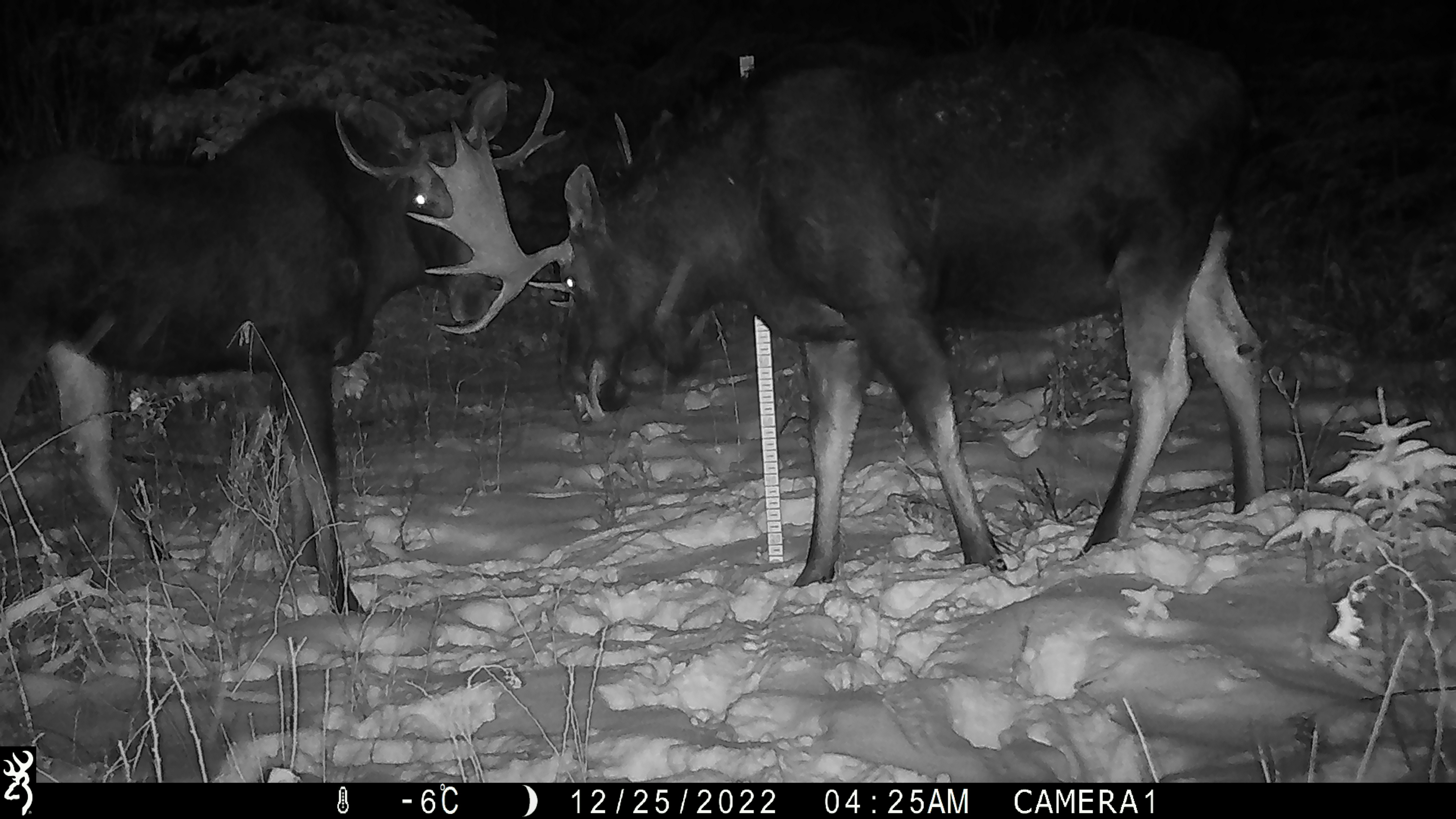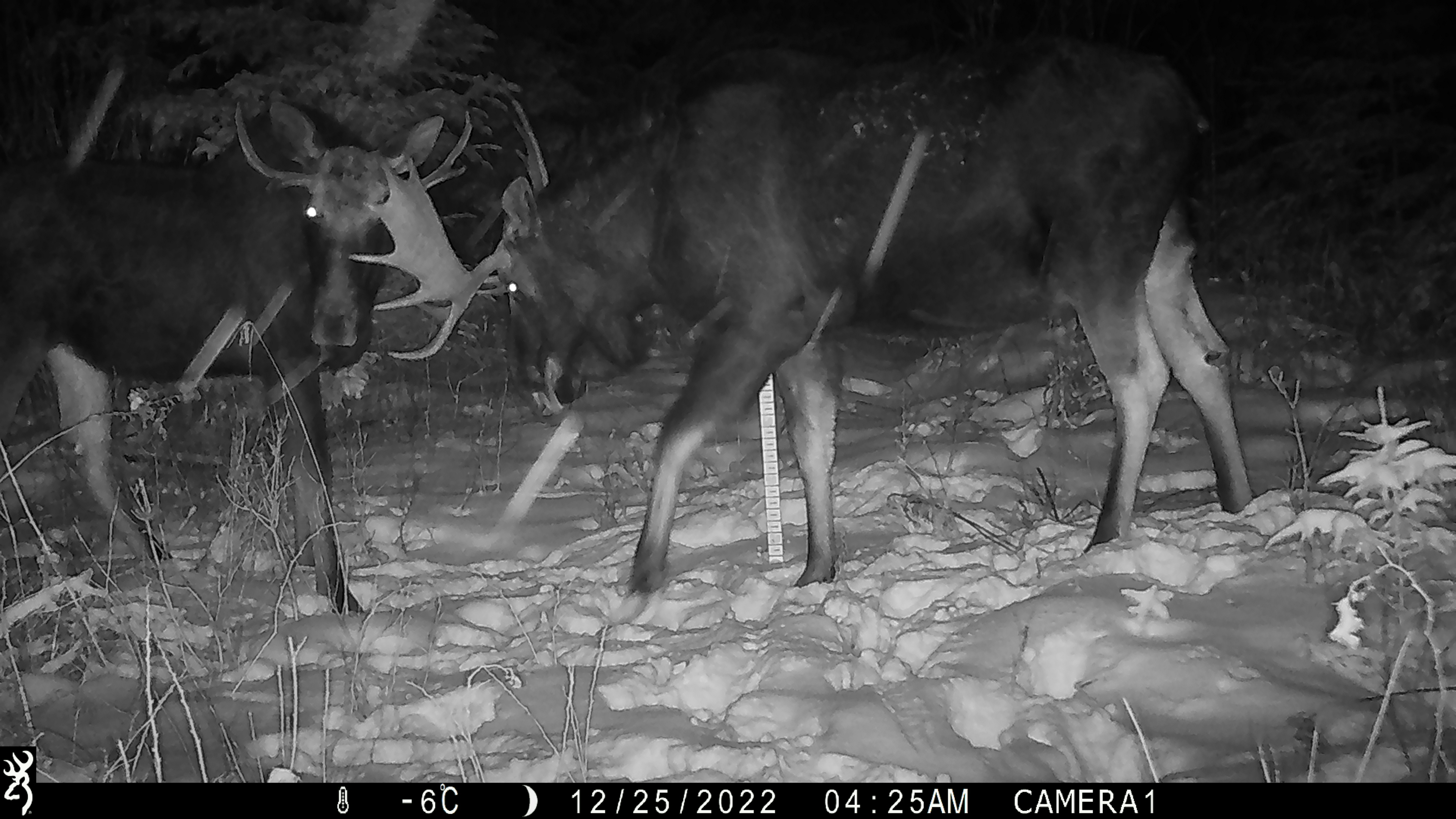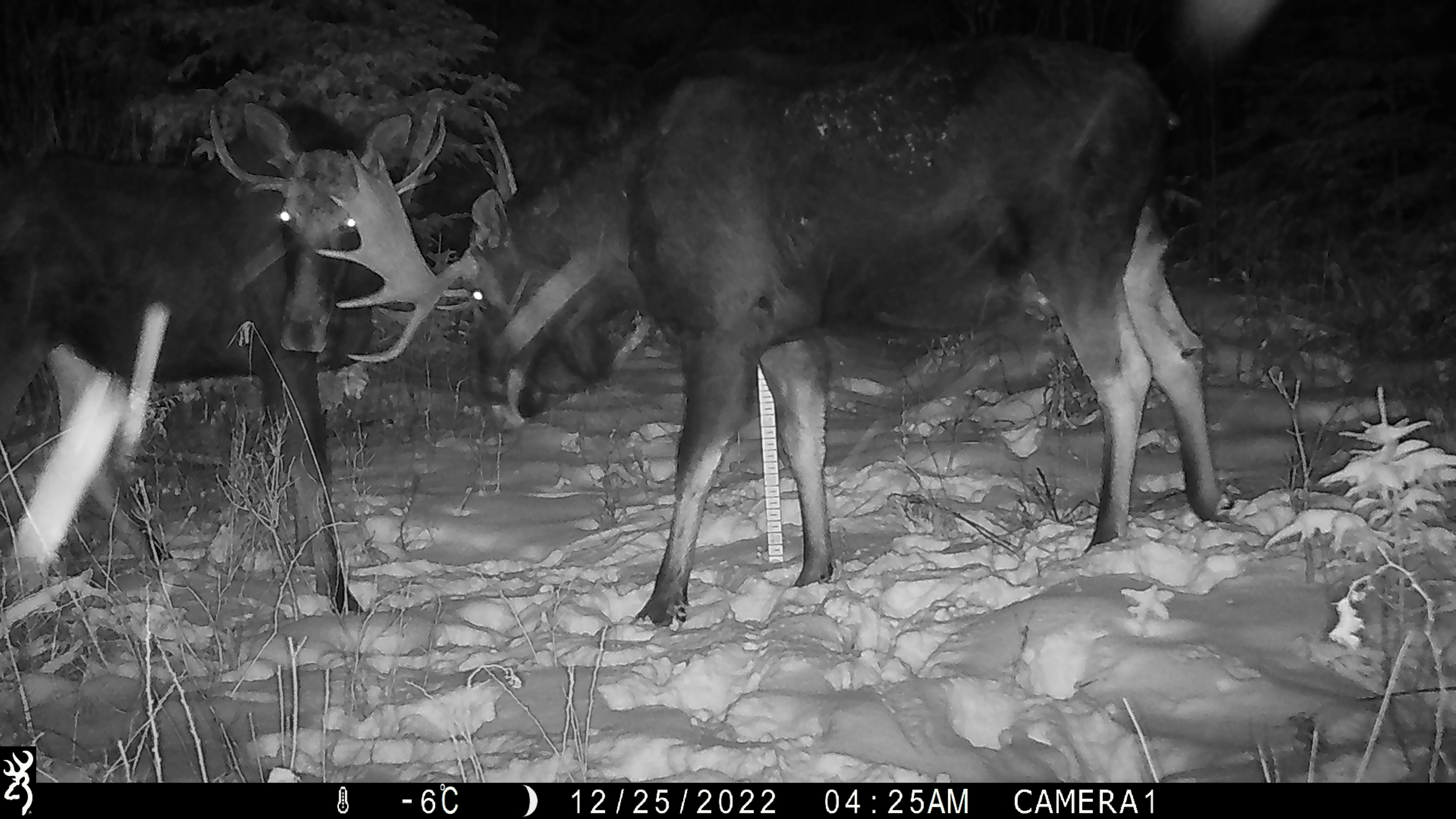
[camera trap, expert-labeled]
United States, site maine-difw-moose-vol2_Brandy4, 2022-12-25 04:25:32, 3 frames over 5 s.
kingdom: Animalia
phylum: Chordata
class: Mammalia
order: Artiodactyla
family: Cervidae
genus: Alces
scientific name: Alces alces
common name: moose